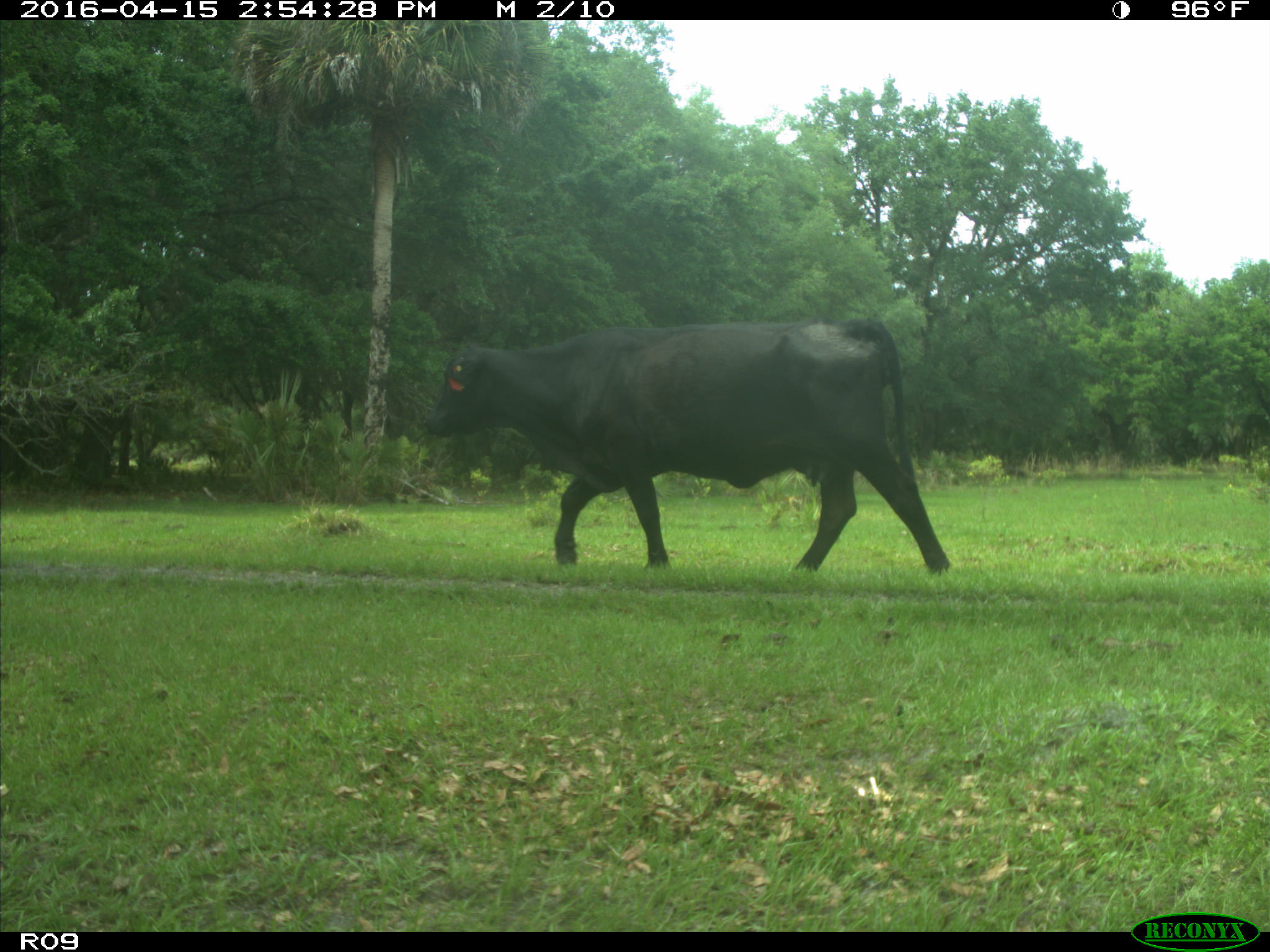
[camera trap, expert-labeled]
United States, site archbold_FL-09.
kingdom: Animalia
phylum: Chordata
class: Mammalia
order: Artiodactyla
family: Bovidae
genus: Bos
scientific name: Bos taurus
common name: domestic cow